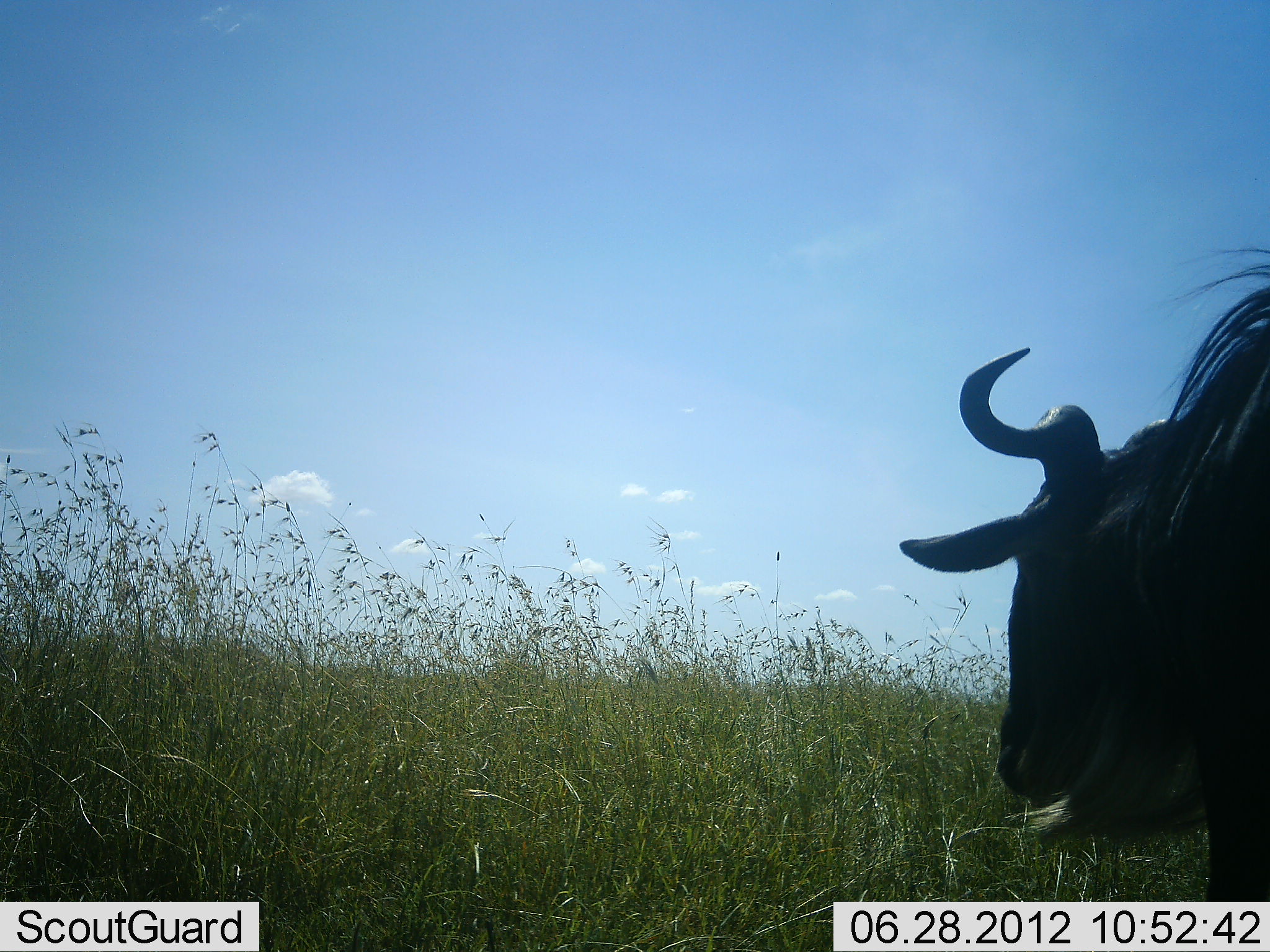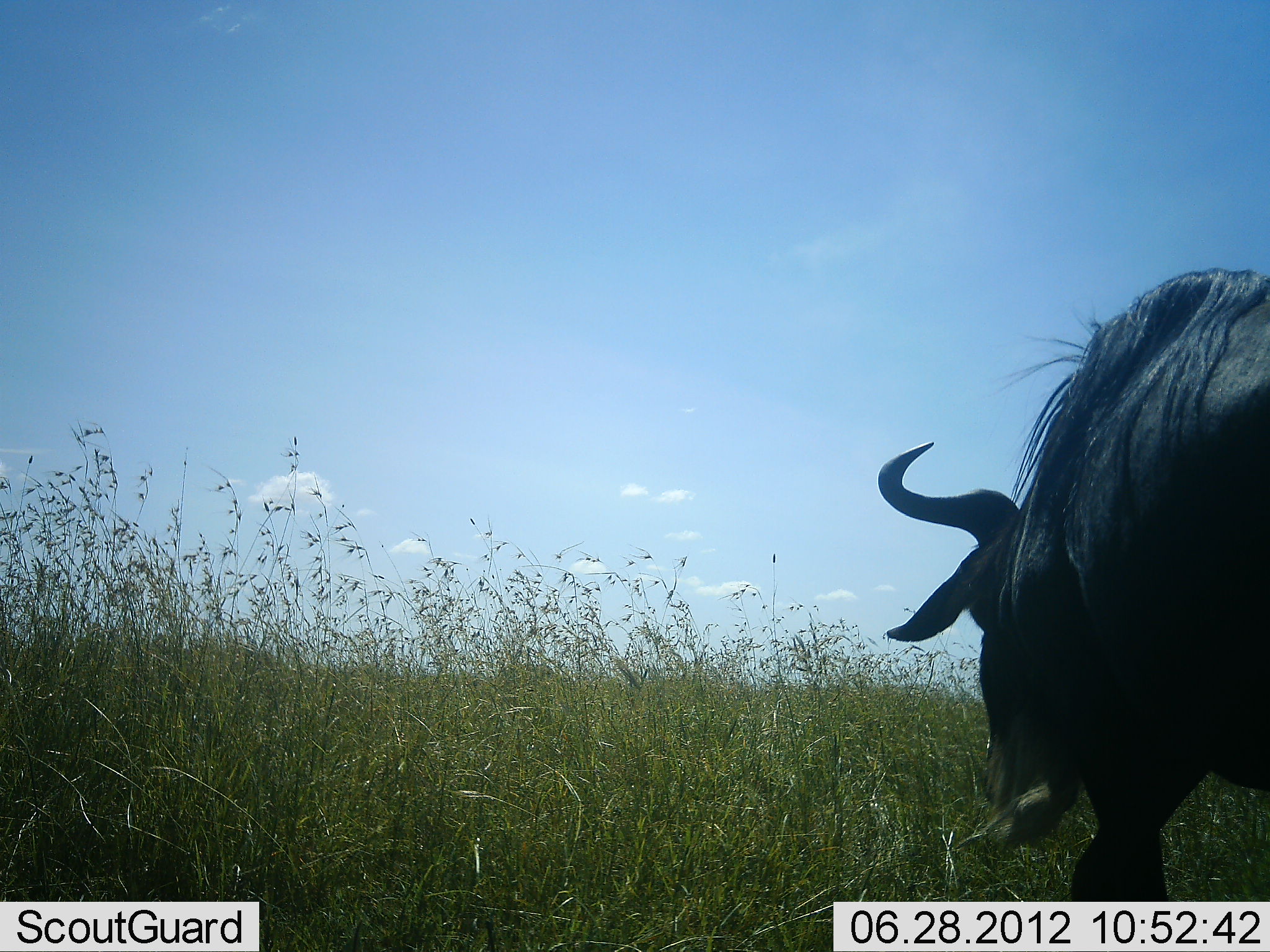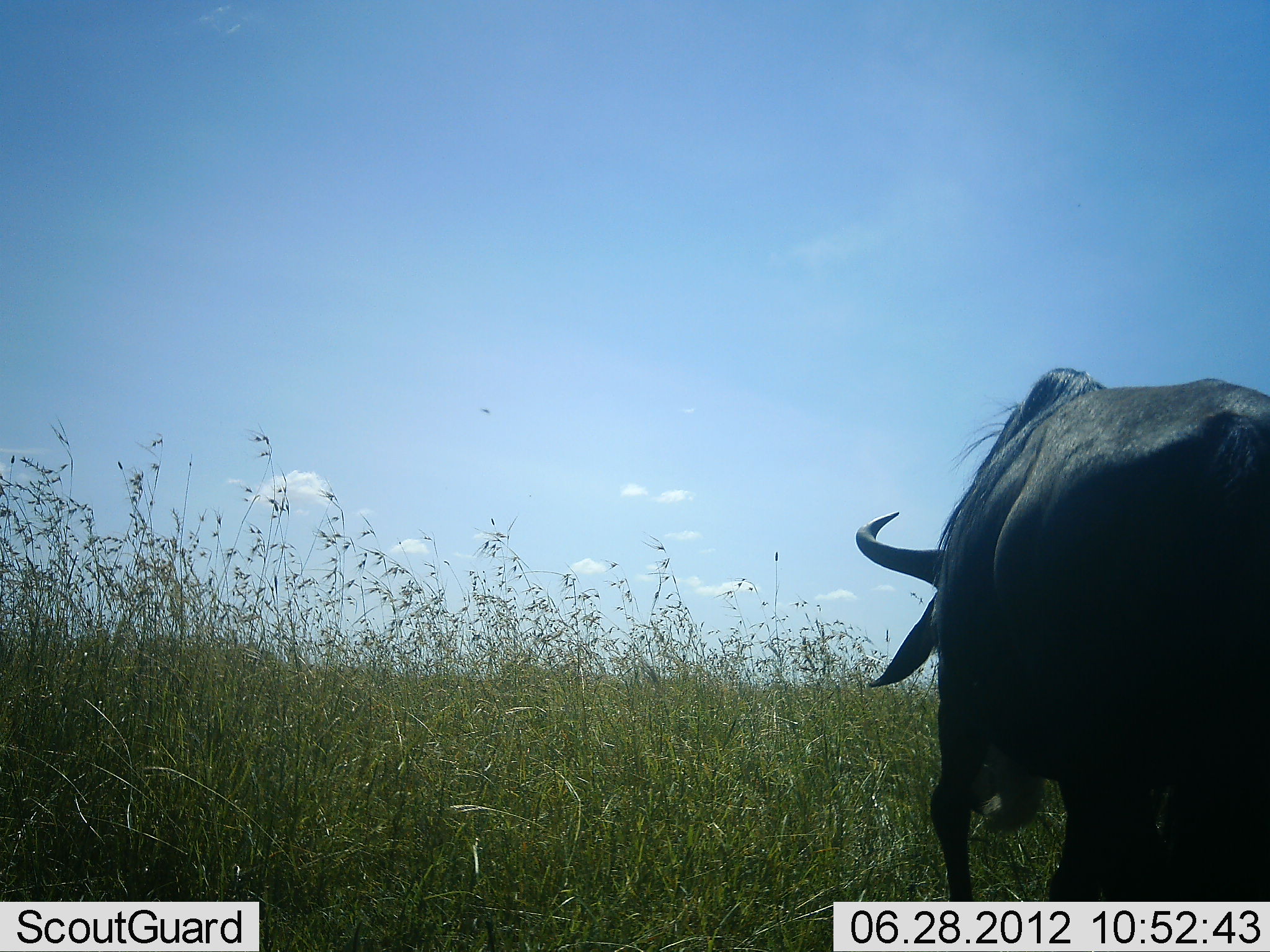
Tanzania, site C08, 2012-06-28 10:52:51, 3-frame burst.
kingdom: Animalia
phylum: Chordata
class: Mammalia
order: Artiodactyla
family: Bovidae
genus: Connochaetes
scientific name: Connochaetes taurinus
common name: blue wildebeest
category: wildebeest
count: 1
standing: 10%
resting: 0%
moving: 60%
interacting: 0%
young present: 0%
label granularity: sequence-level